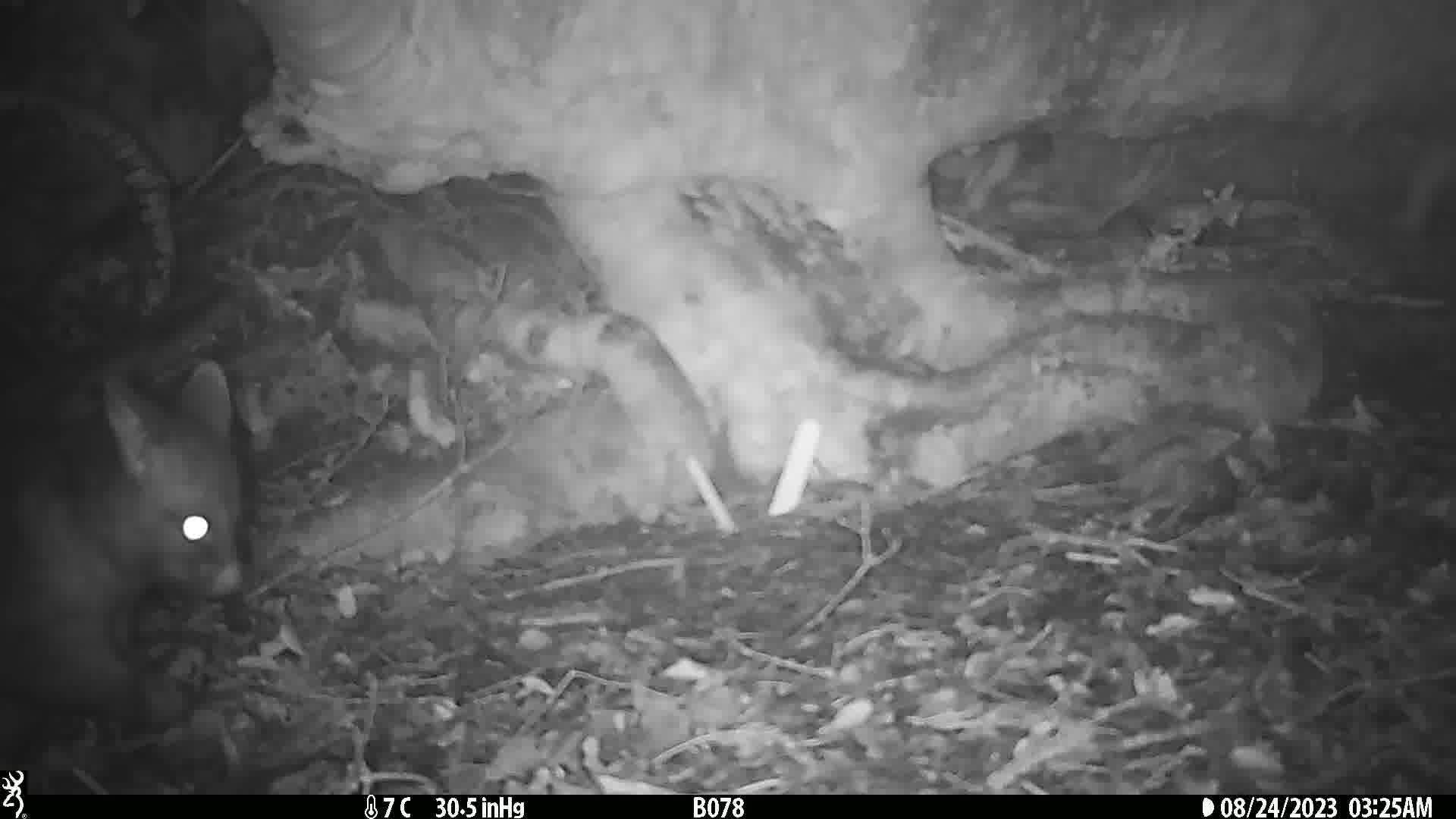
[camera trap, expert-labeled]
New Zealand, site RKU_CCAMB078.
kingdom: Animalia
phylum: Chordata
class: Mammalia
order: Diprotodontia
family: Phalangeridae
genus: Trichosurus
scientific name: Trichosurus vulpecula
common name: common brushtail possum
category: possum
Possum (common brushtail possum) (Trichosurus vulpecula).